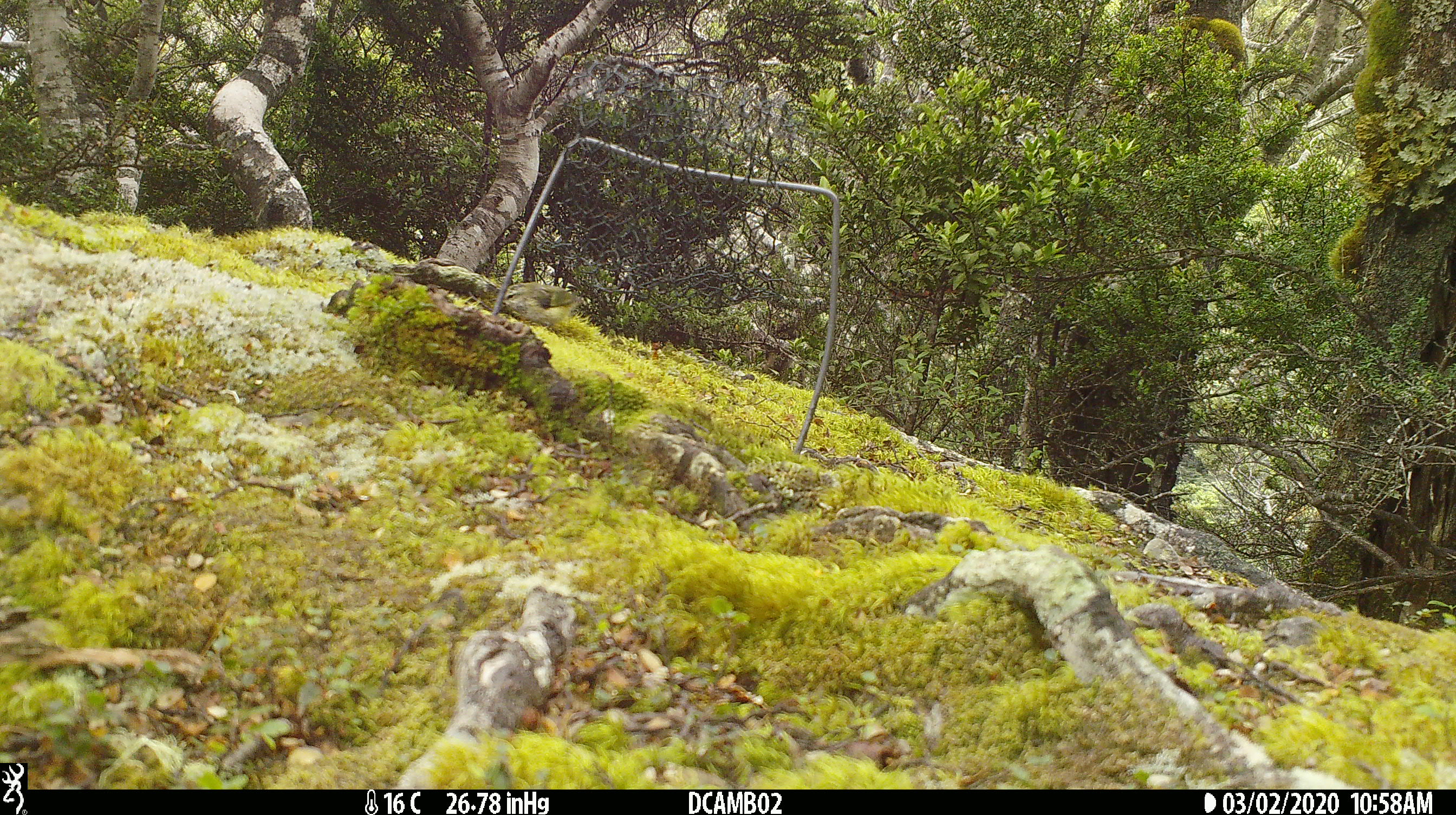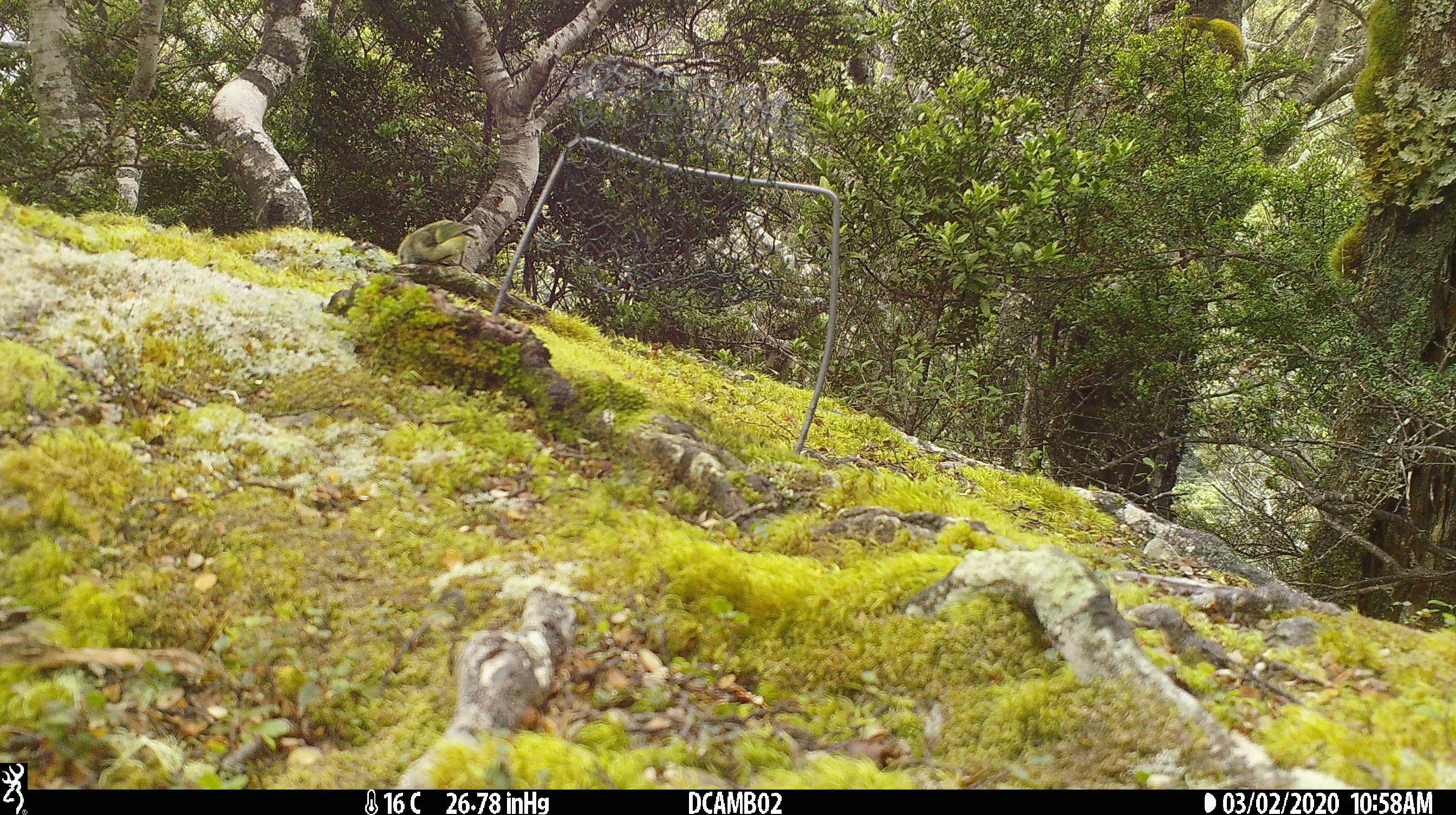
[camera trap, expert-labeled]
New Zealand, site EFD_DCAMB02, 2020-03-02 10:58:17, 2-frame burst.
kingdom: Animalia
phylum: Chordata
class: Aves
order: Passeriformes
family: Acanthisittidae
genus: Acanthisitta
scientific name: Acanthisitta chloris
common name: rifleman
Rifleman (Acanthisitta chloris).